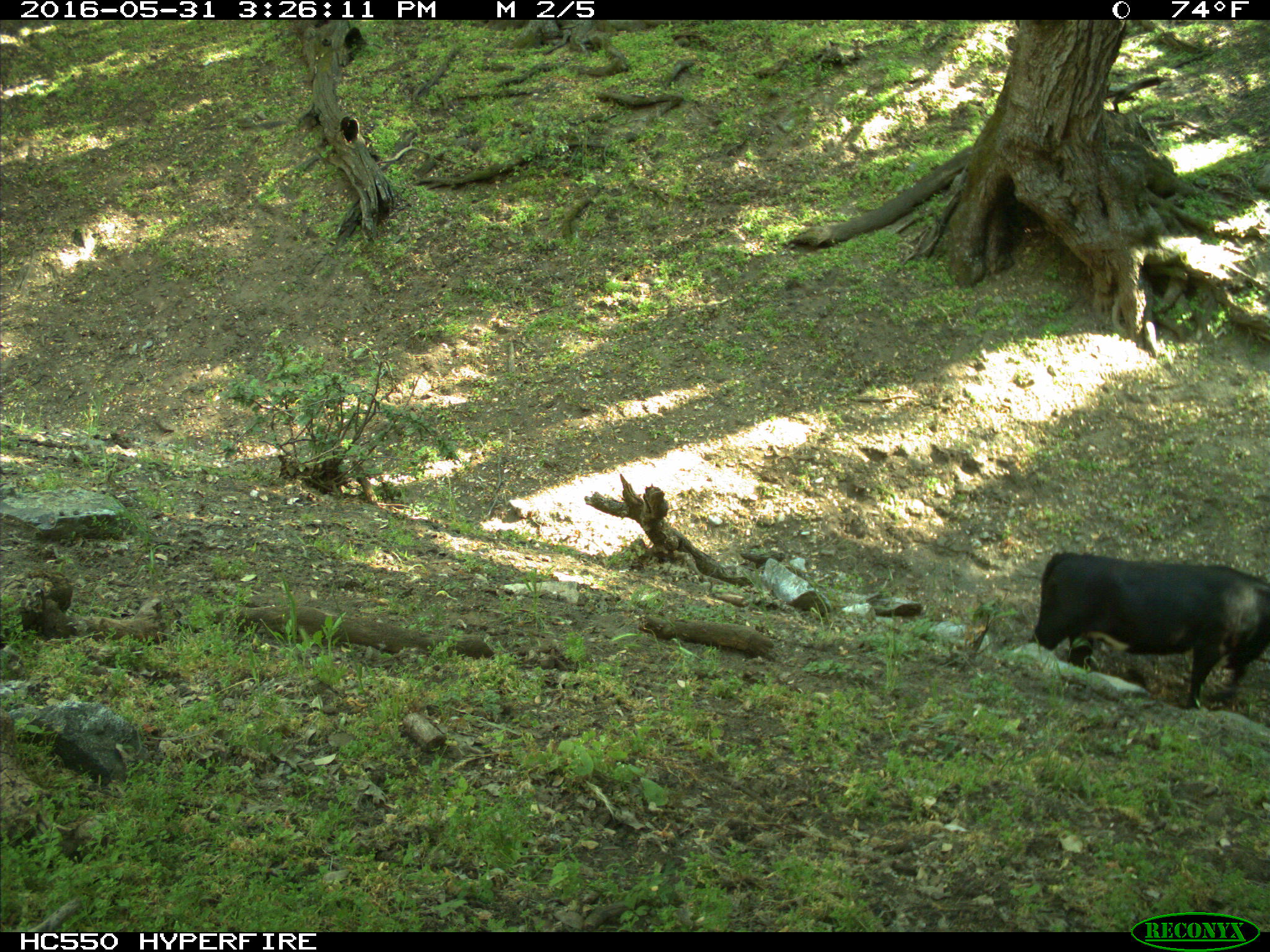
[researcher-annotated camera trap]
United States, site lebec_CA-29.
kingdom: Animalia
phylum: Chordata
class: Mammalia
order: Artiodactyla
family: Bovidae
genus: Bos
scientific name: Bos taurus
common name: domestic cow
Bos taurus (domestic cow).